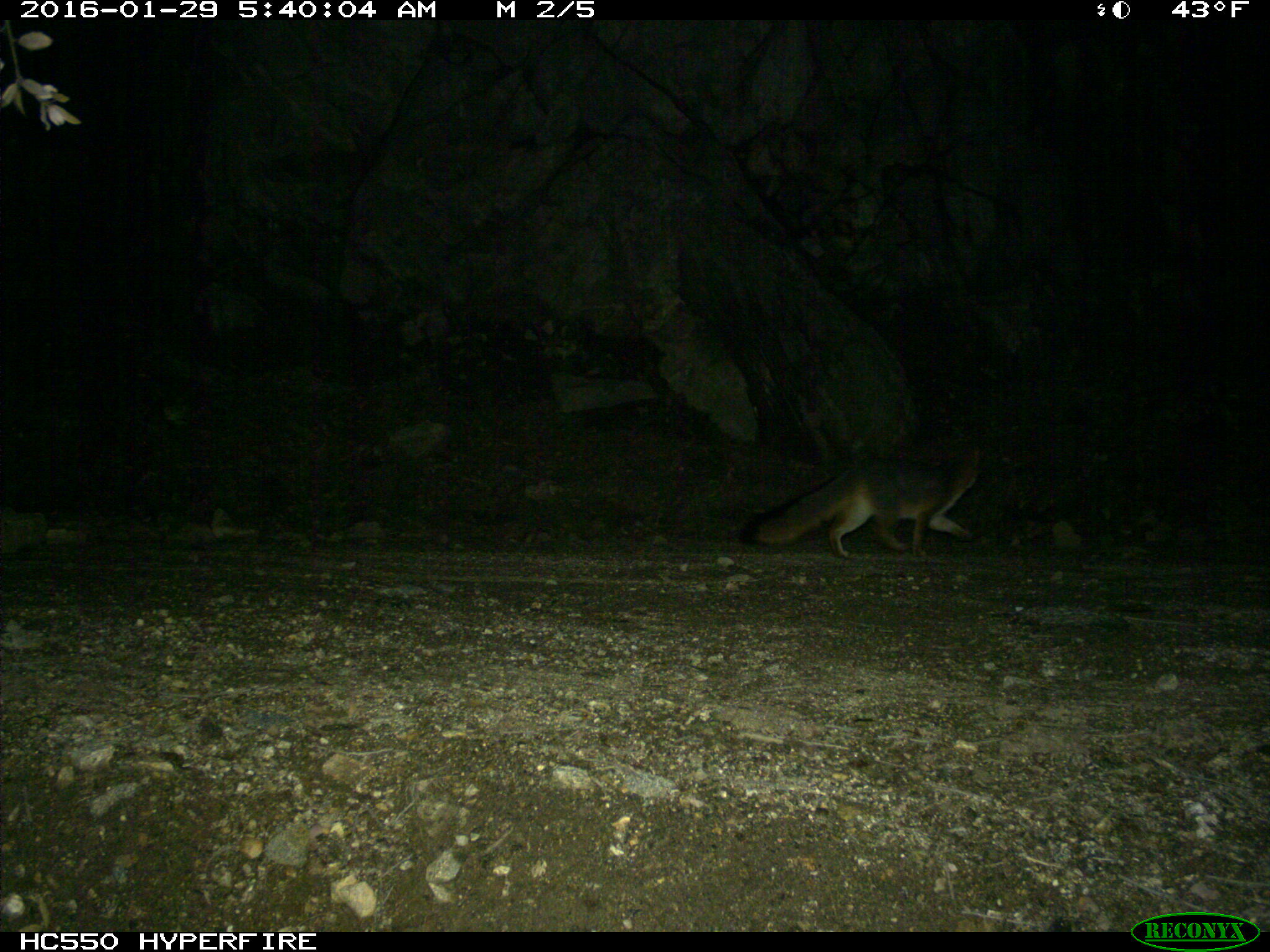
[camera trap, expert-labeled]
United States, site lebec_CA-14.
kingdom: Animalia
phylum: Chordata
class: Mammalia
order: Carnivora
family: Canidae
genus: Urocyon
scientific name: Urocyon cinereoargenteus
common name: gray fox